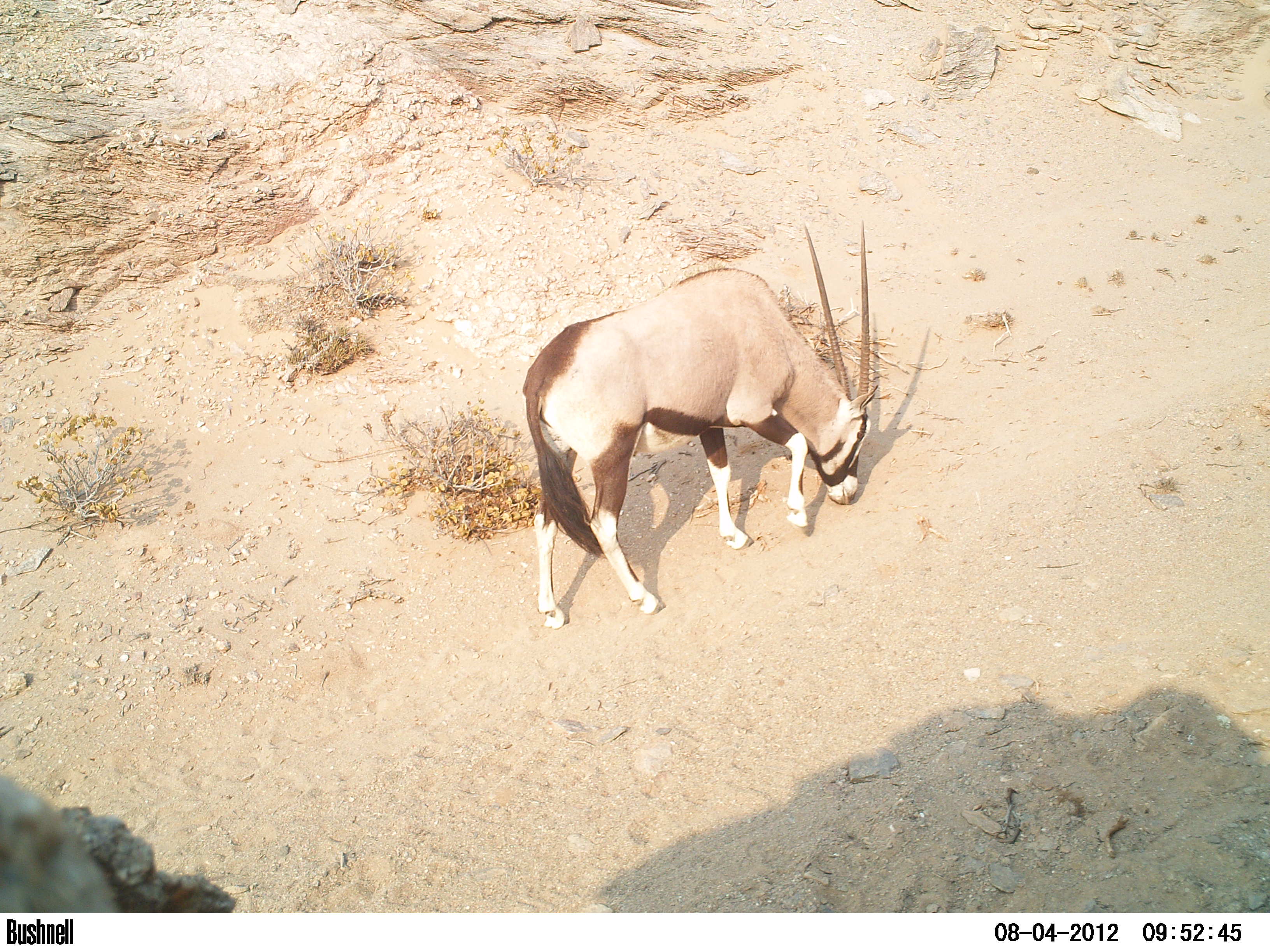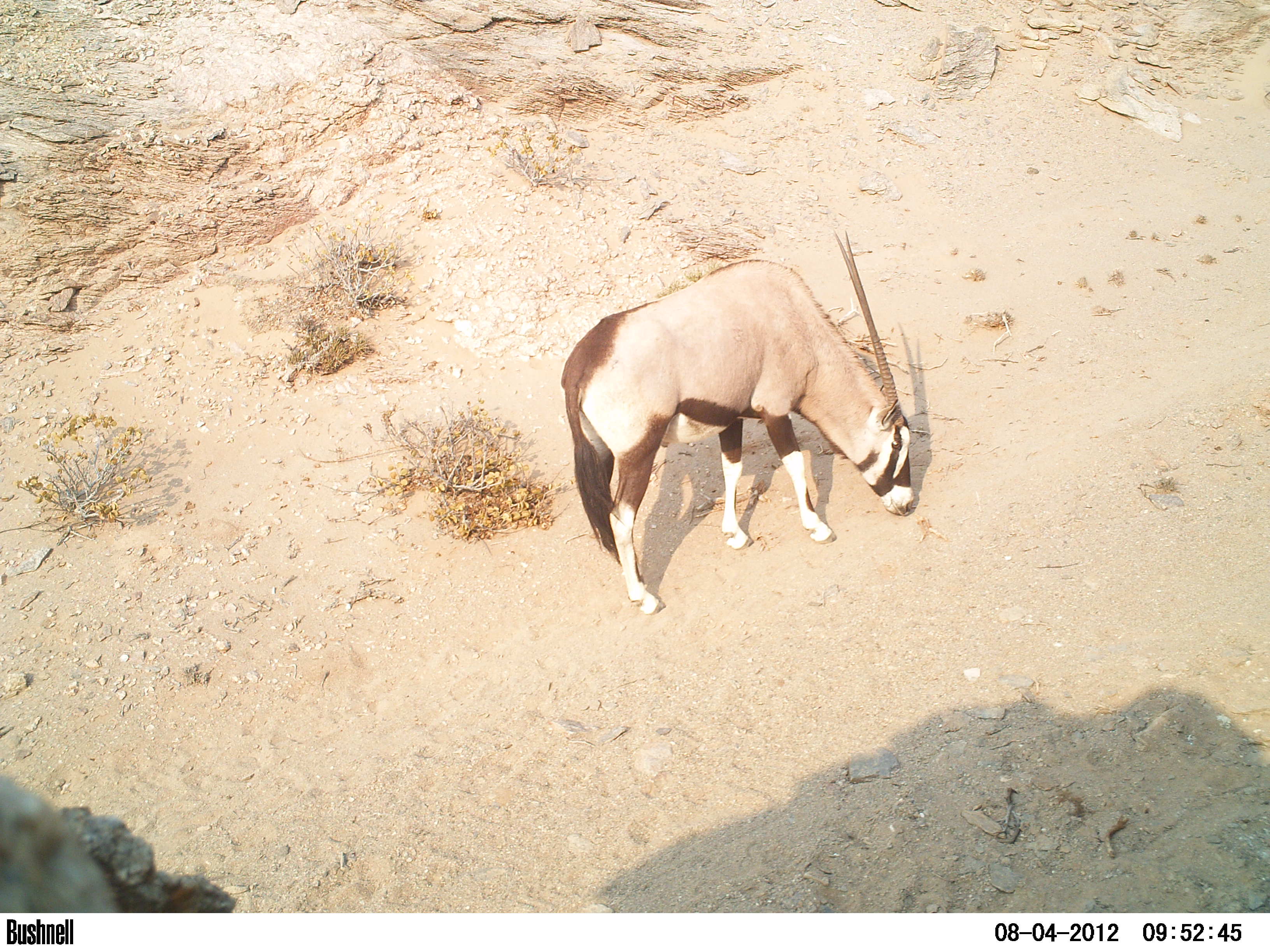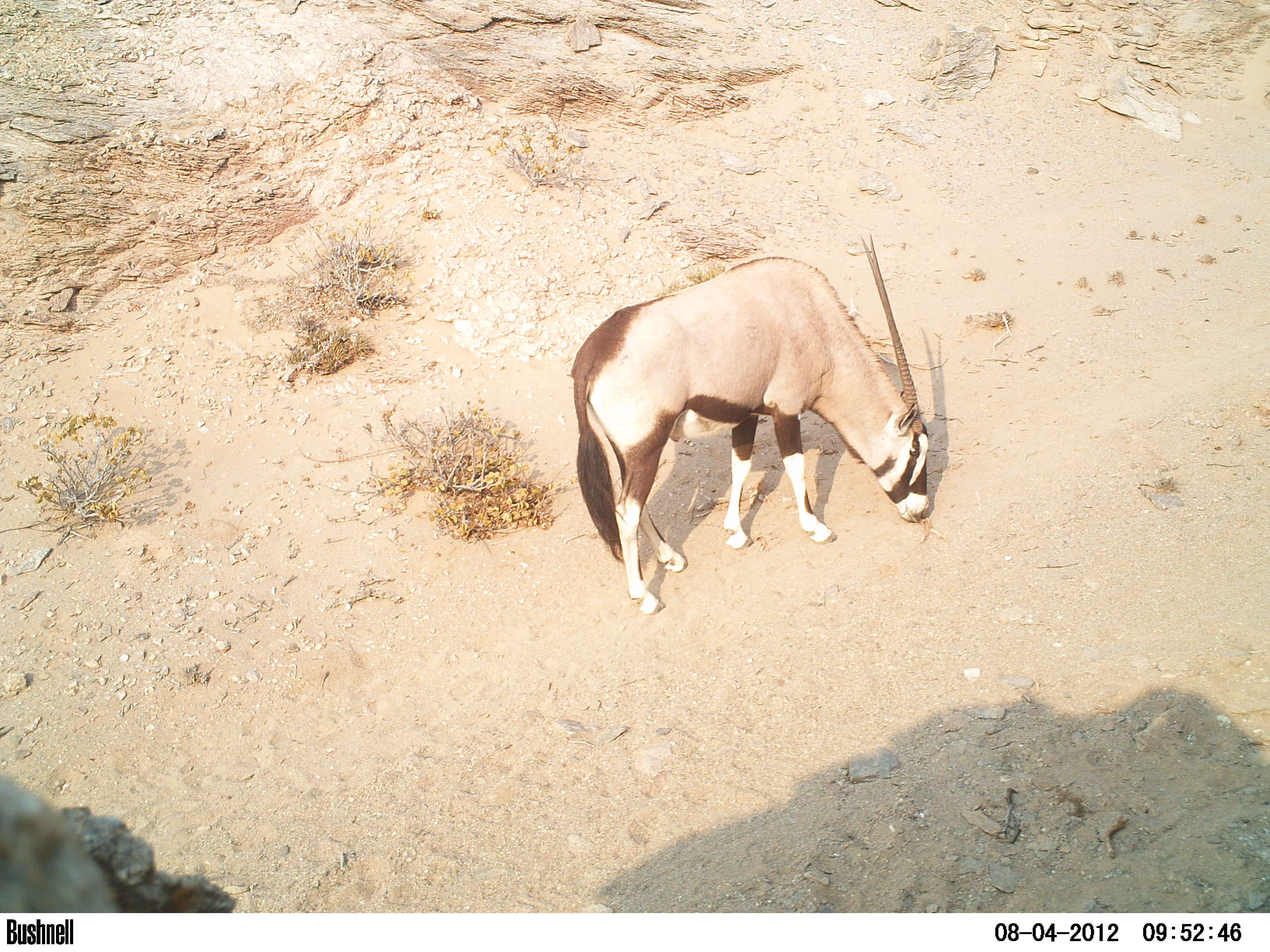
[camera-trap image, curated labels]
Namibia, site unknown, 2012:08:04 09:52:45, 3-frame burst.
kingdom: Animalia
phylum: Chordata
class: Mammalia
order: Artiodactyla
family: Bovidae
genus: Oryx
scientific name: Oryx gazella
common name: gemsbok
Oryx gazella (gemsbok).